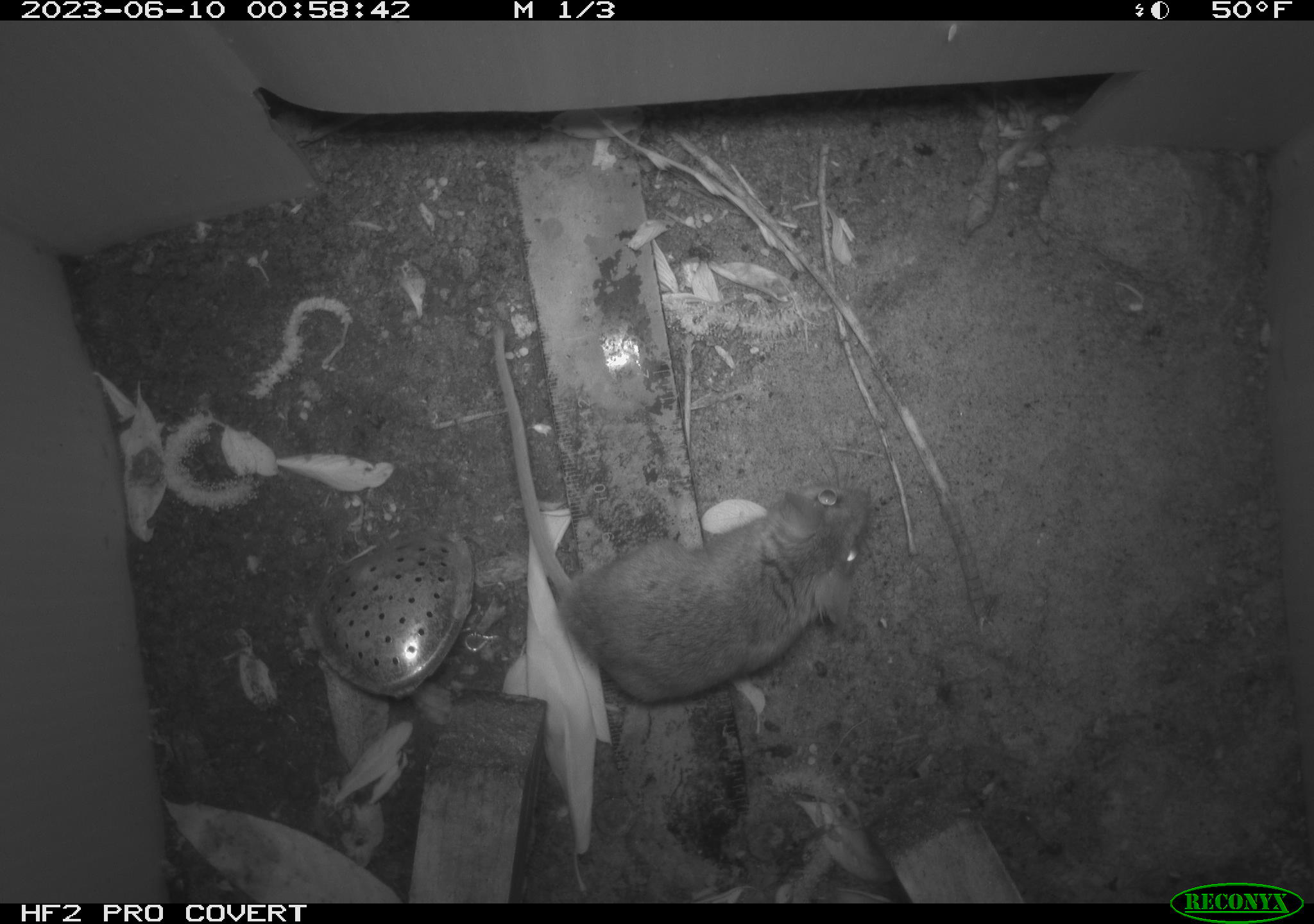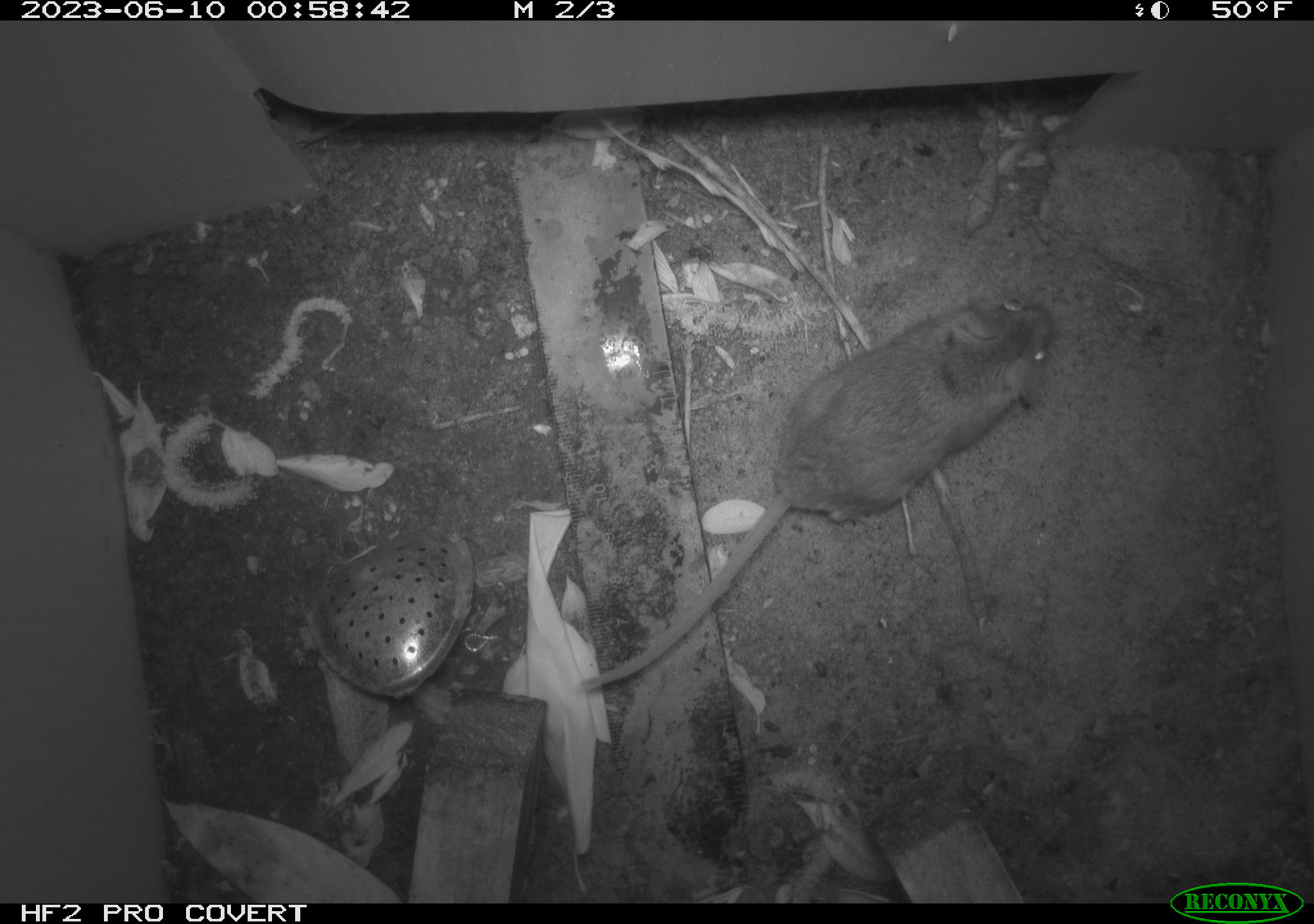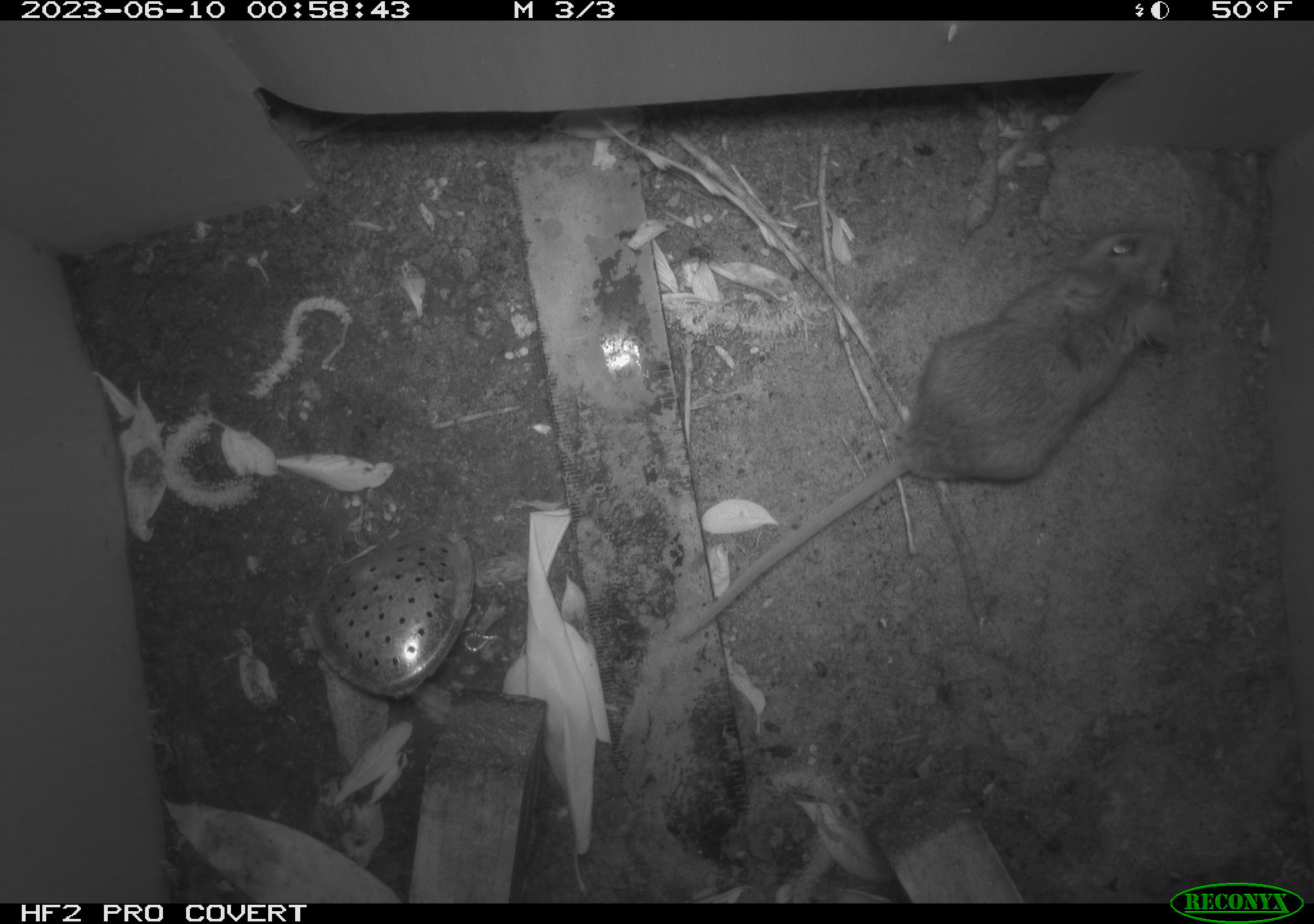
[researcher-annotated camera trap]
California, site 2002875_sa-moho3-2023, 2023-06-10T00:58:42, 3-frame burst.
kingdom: Animalia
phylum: Chordata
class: Mammalia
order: Rodentia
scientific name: Rodentia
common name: mouse species